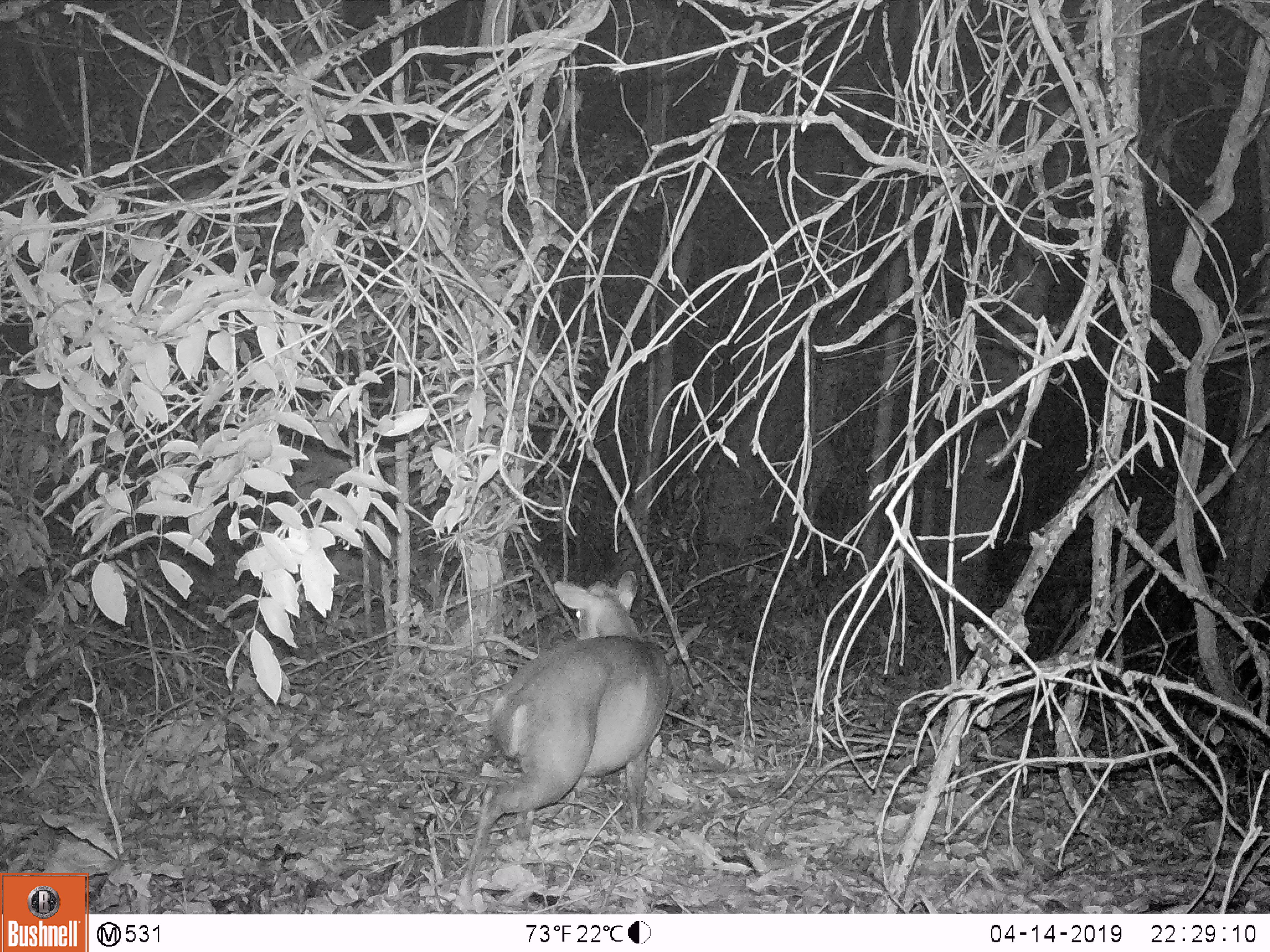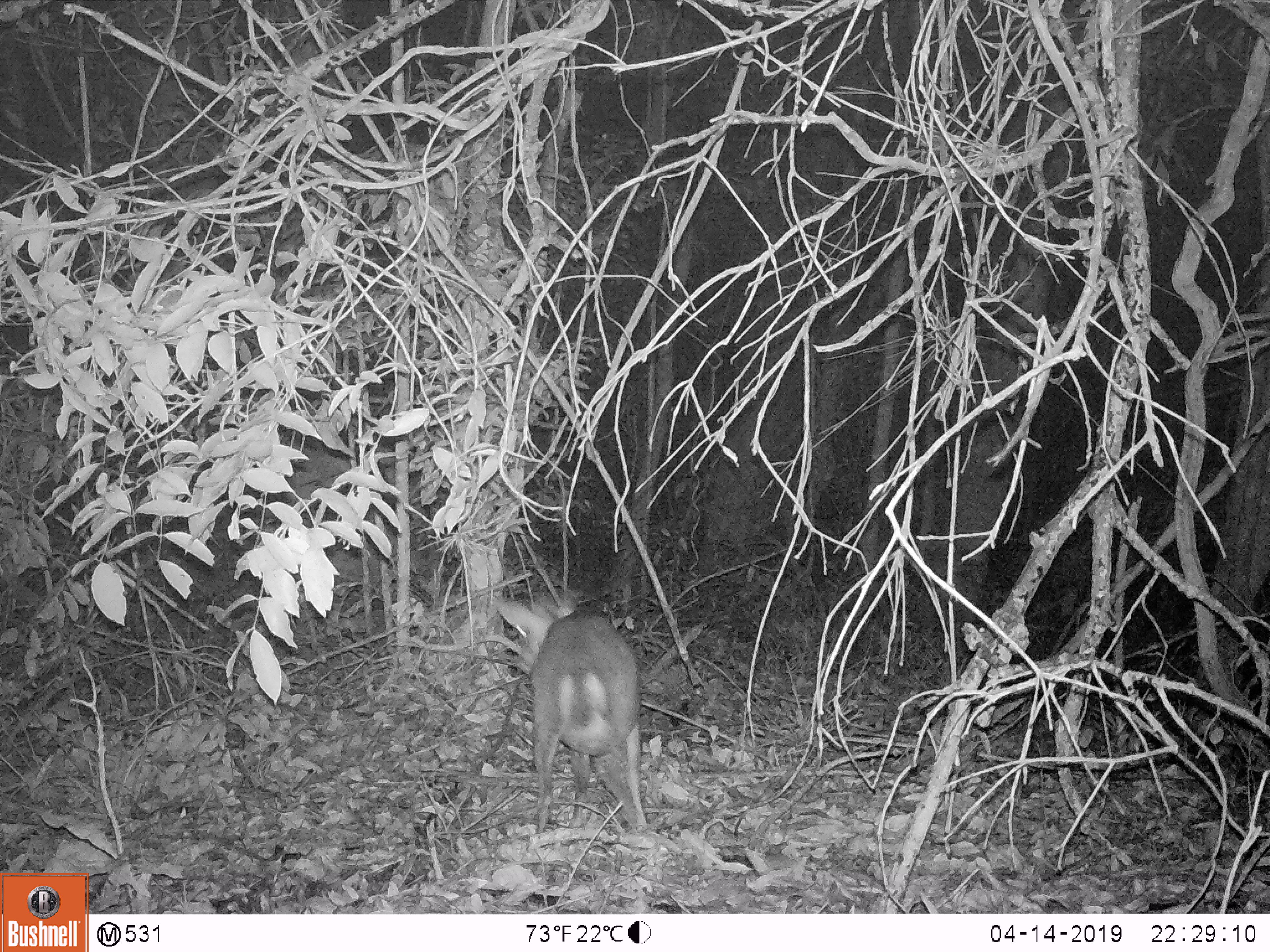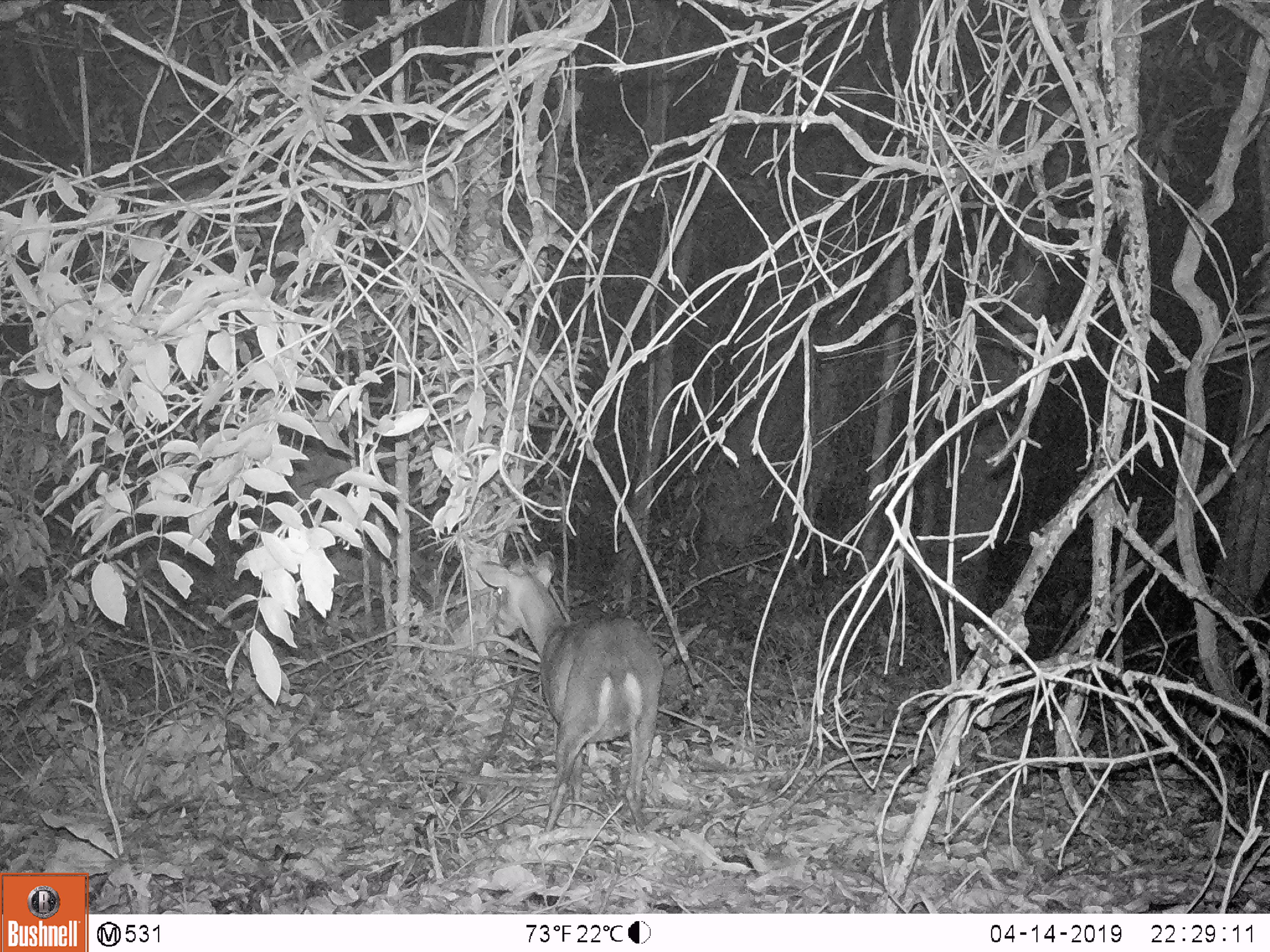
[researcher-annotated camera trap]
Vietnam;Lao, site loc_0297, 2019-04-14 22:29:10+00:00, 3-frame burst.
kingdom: Animalia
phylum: Chordata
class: Mammalia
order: Artiodactyla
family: Cervidae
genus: Muntiacus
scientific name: Muntiacus rooseveltorum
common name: roosevelt's muntjac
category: roosevelts muntjac group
Roosevelts muntjac group (roosevelt's muntjac) (Muntiacus rooseveltorum). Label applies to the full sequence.